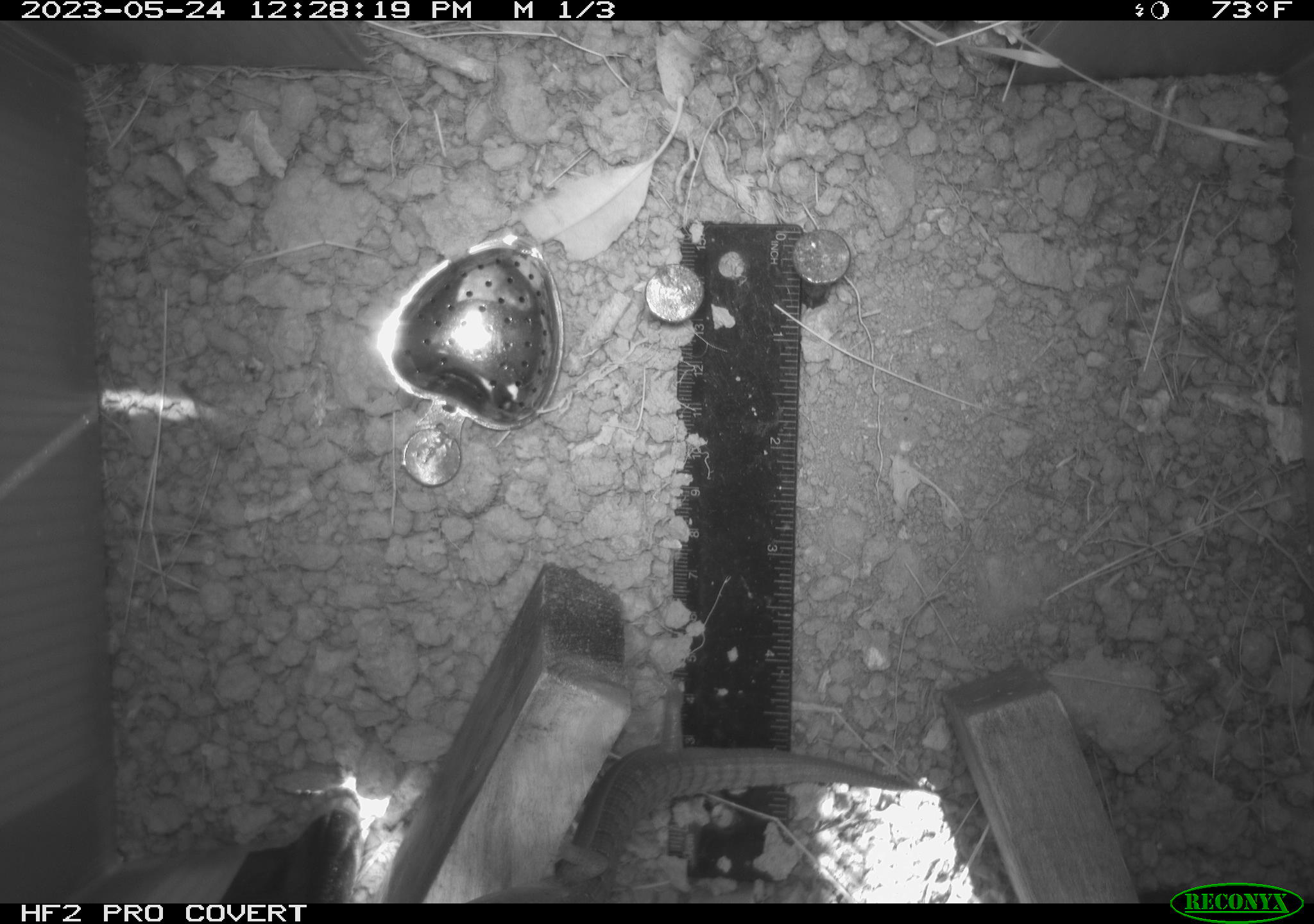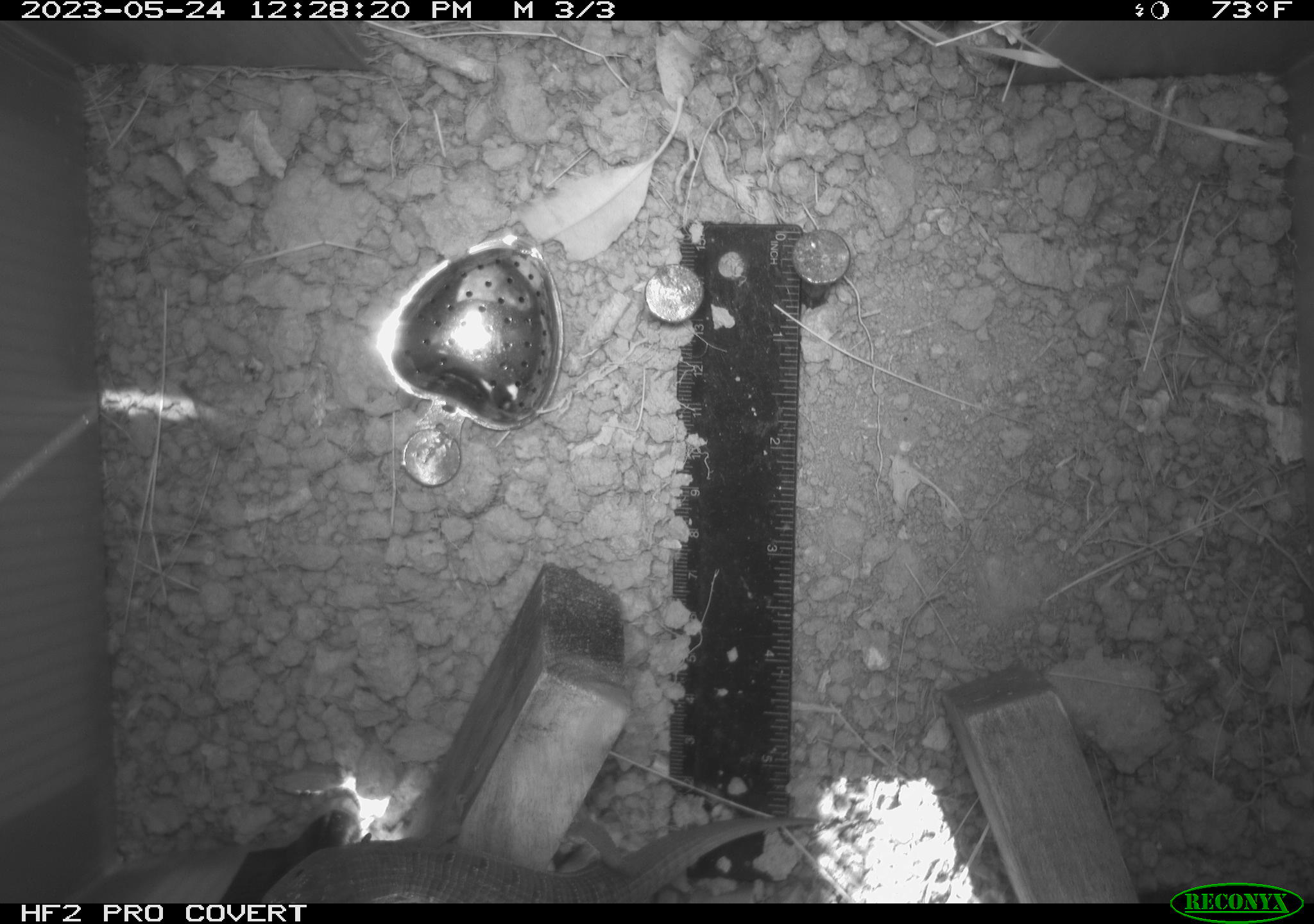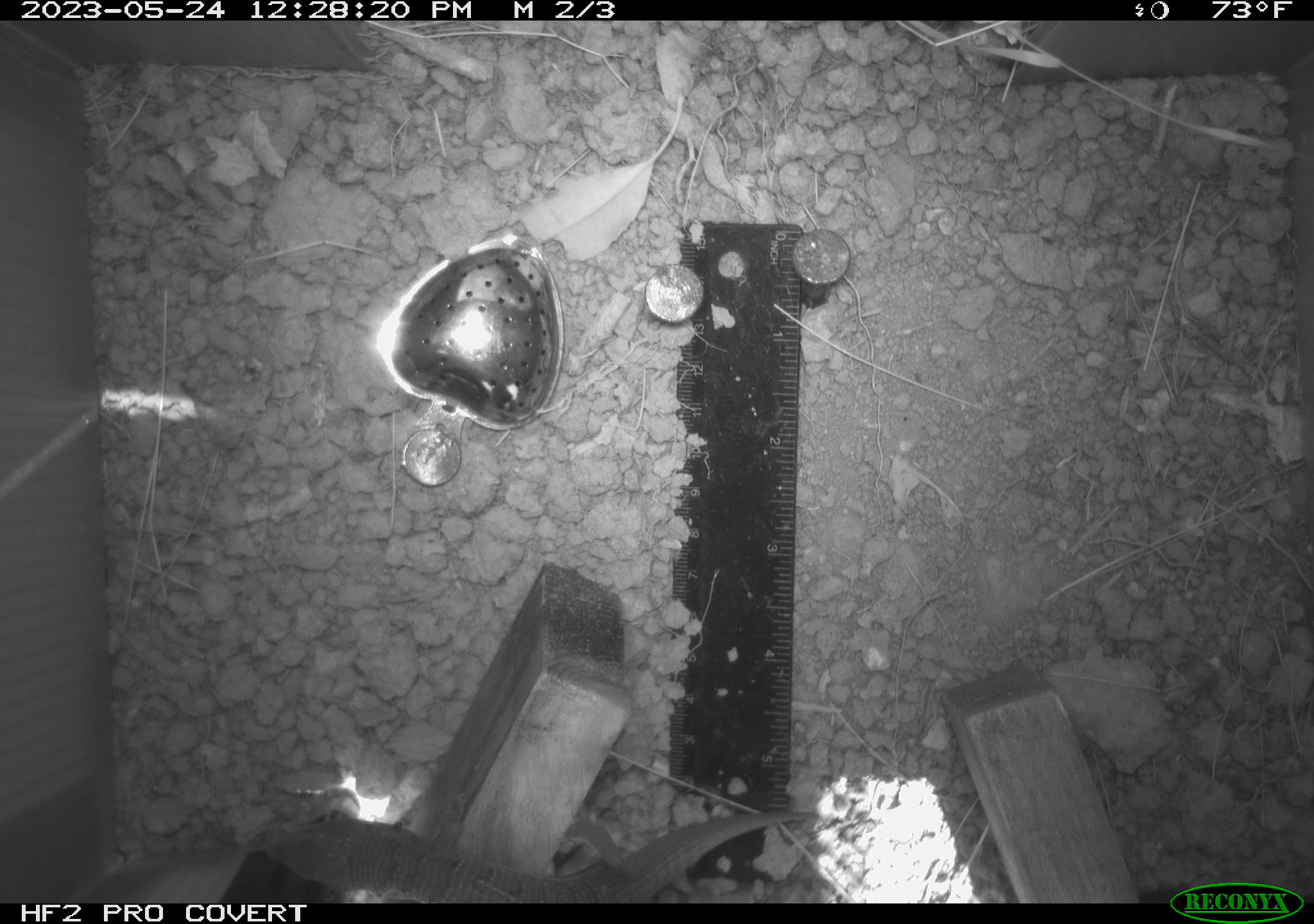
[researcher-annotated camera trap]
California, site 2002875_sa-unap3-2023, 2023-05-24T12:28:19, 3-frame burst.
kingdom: Animalia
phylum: Chordata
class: Reptilia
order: Squamata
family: Anguidae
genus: Elgaria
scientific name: Elgaria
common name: alligator lizards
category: elgaria species